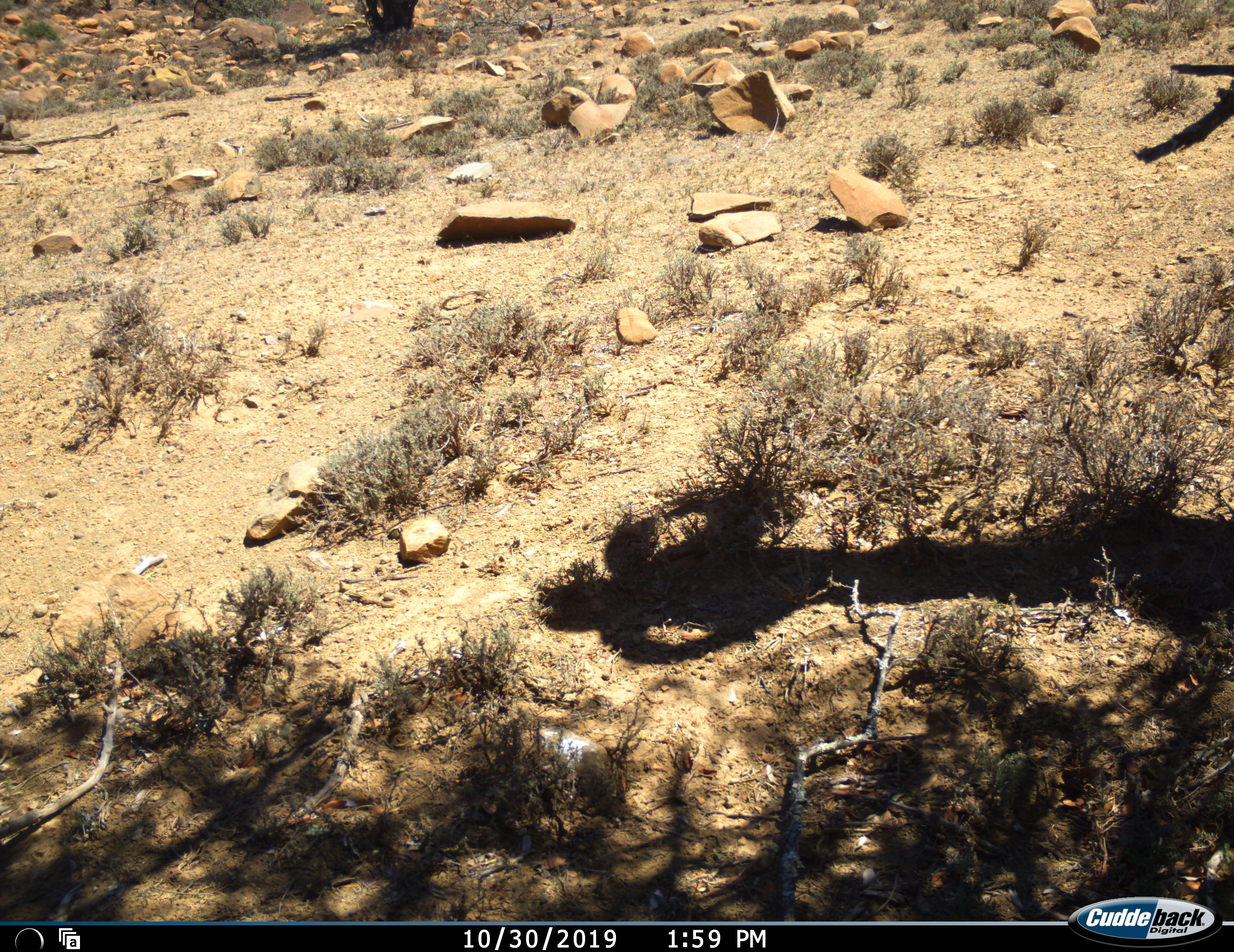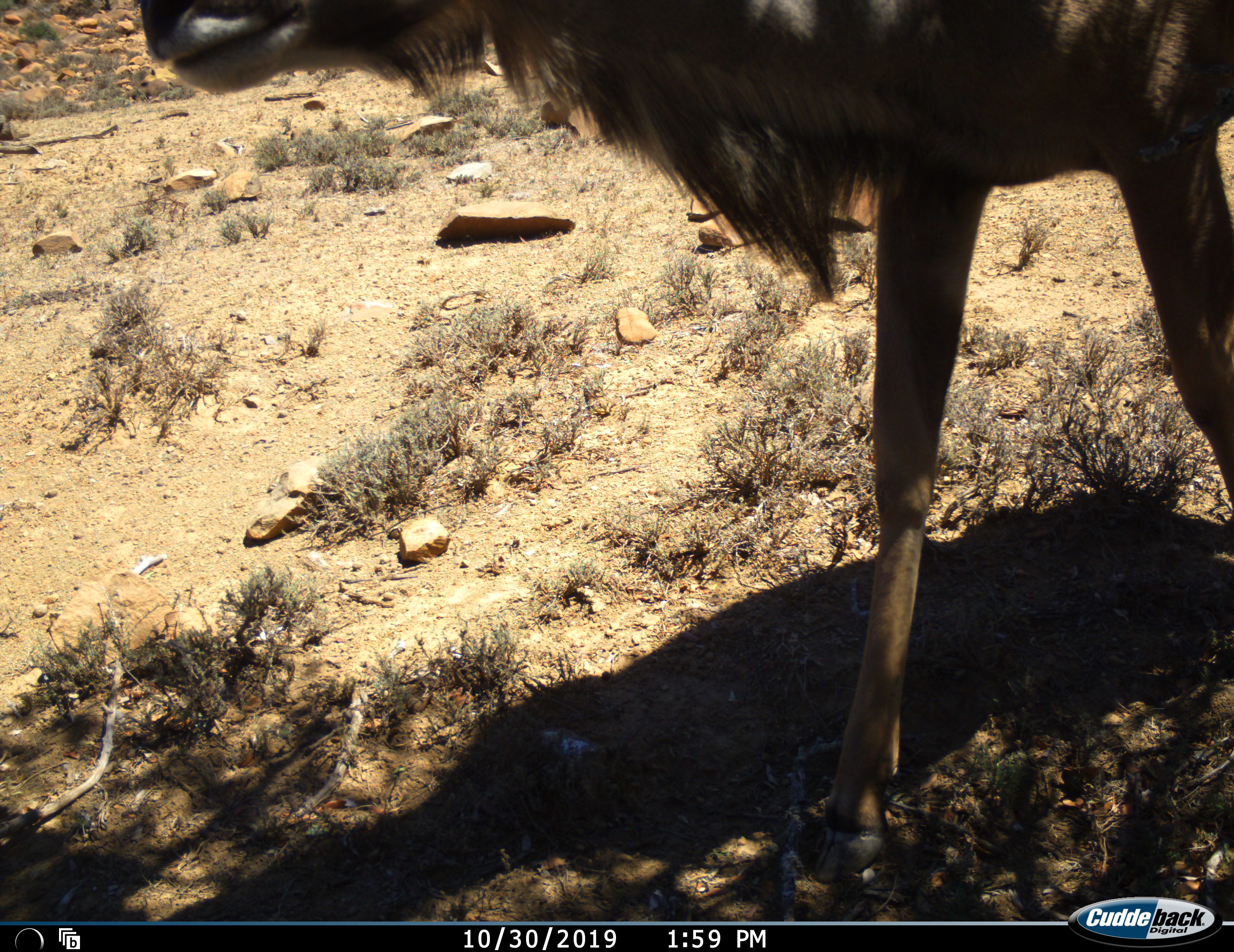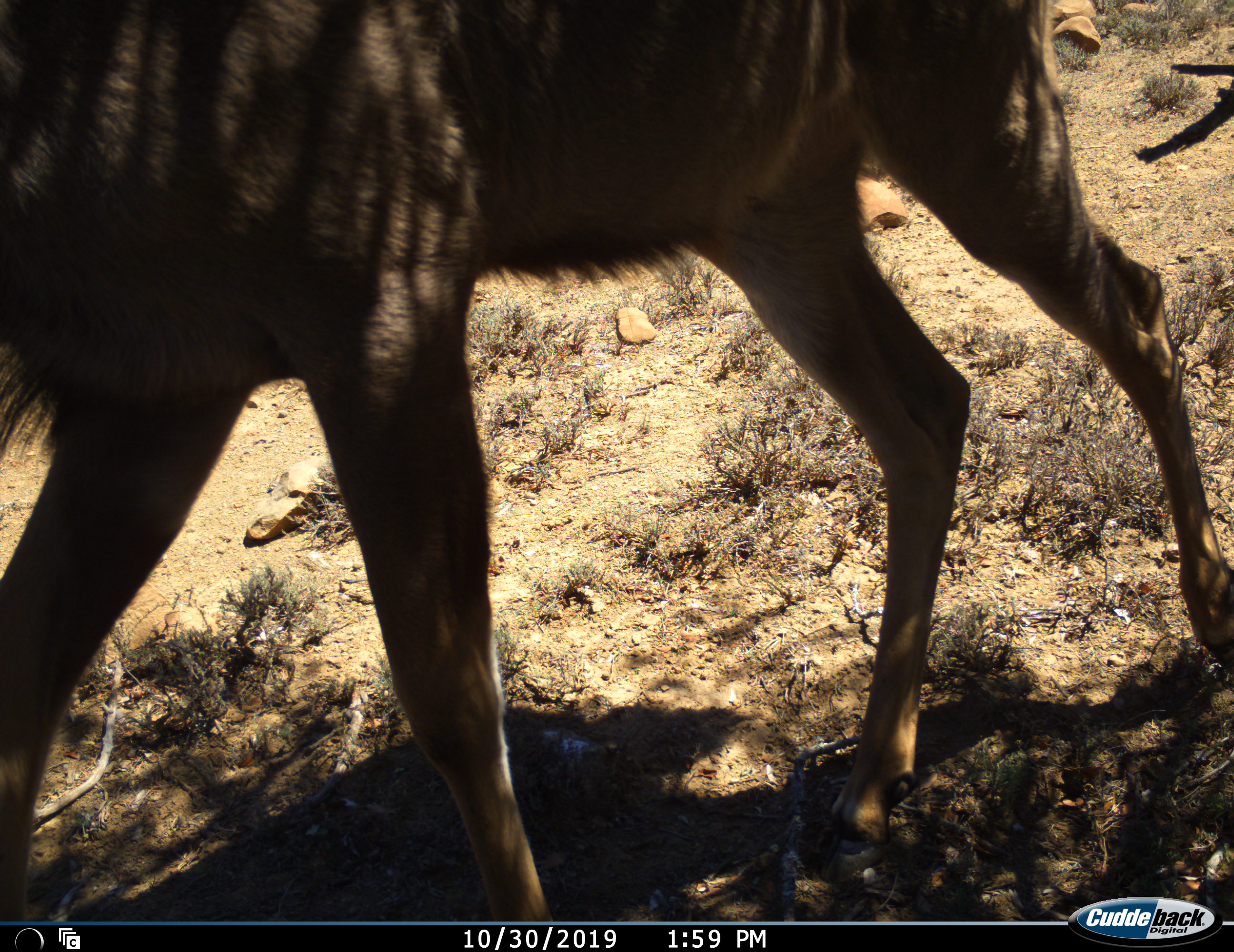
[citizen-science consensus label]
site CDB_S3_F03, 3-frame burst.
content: unidentified animal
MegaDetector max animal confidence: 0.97